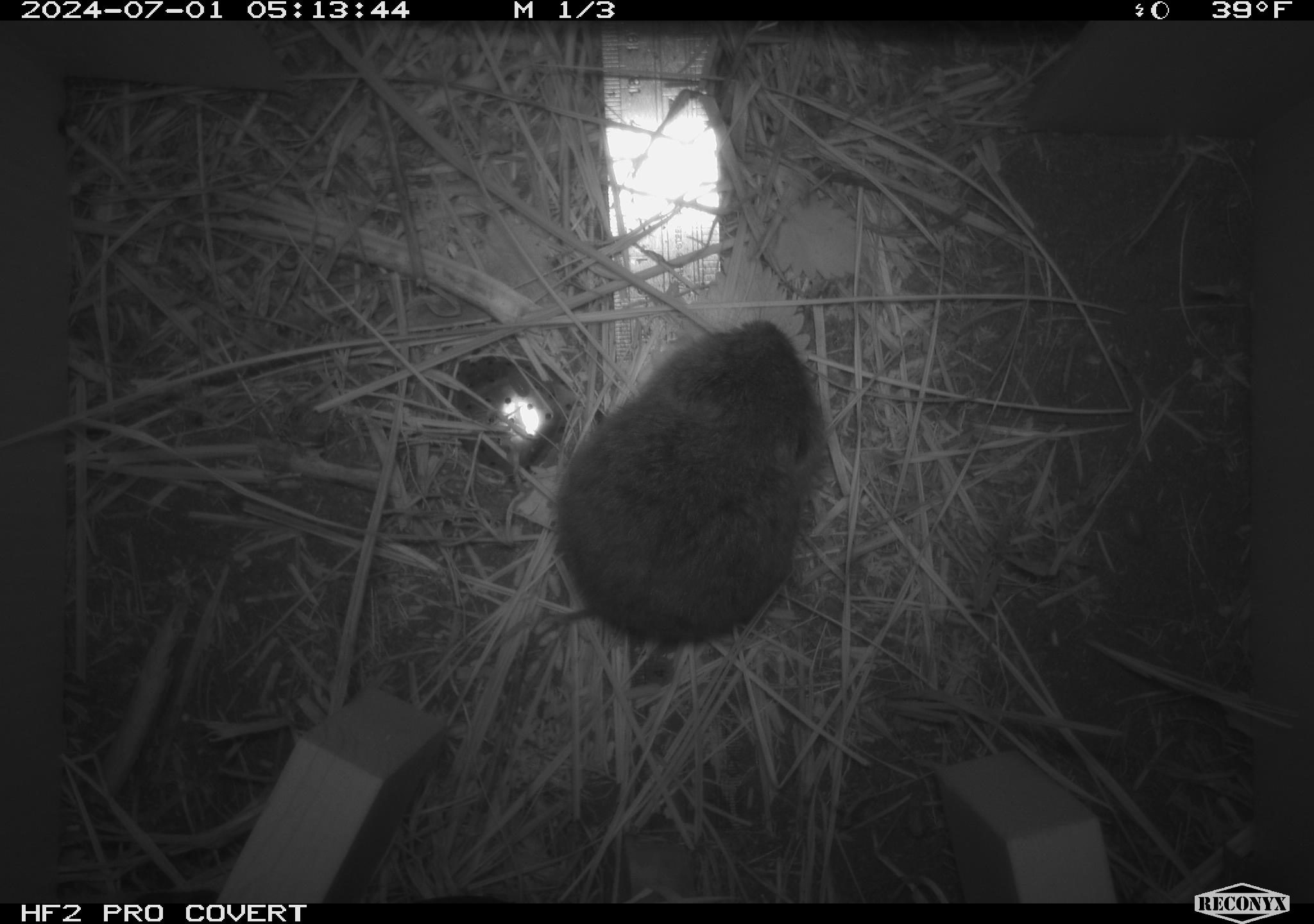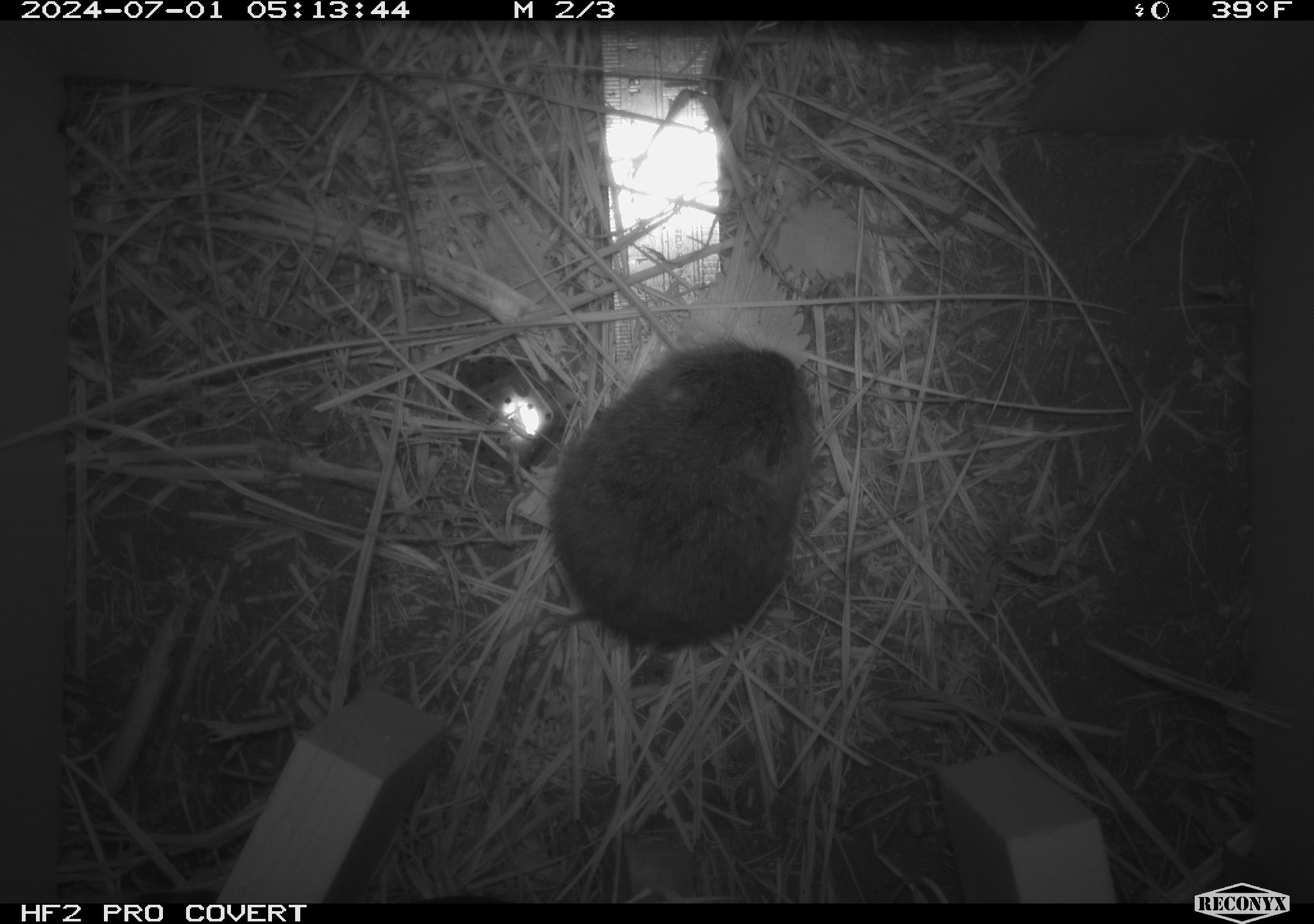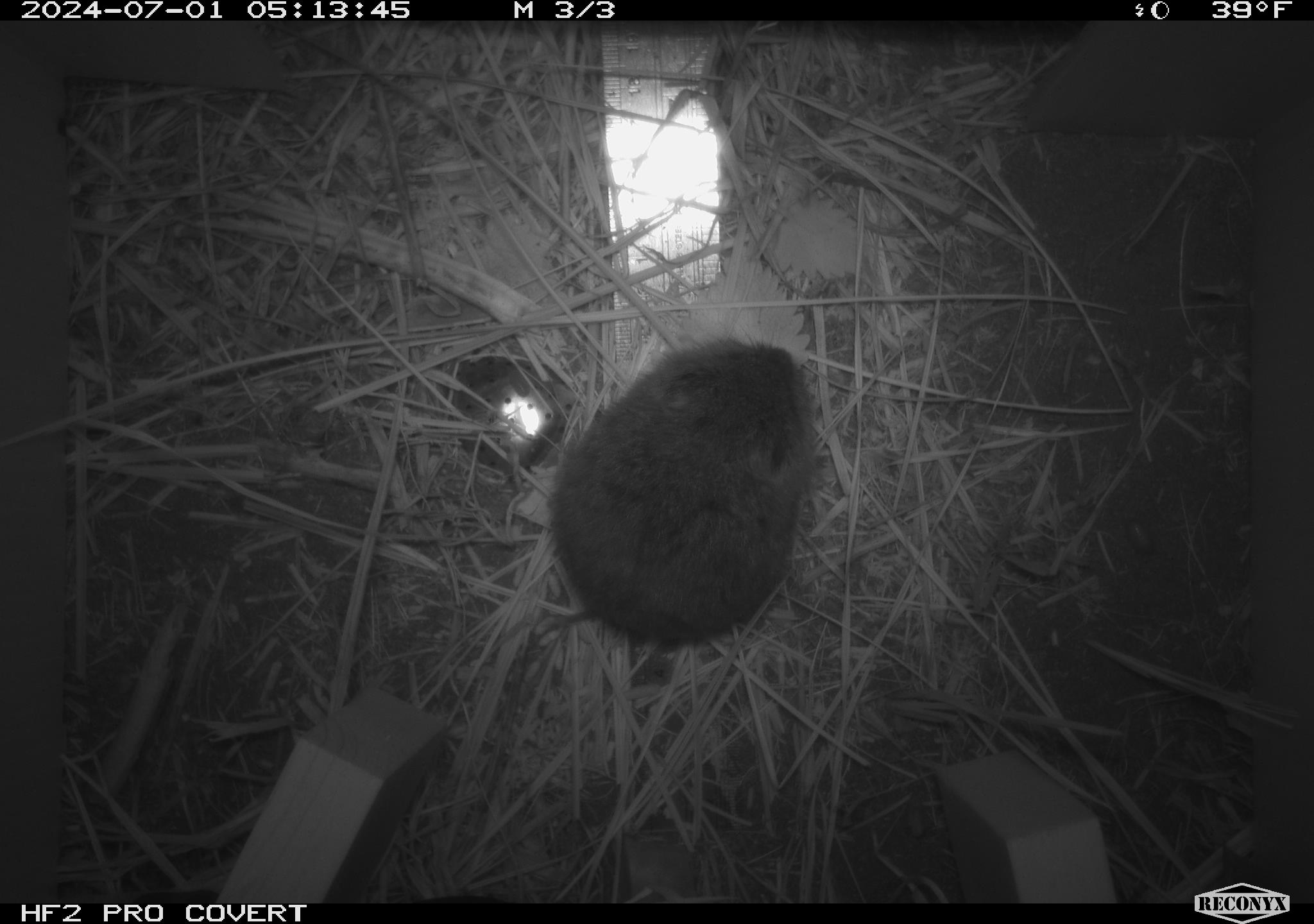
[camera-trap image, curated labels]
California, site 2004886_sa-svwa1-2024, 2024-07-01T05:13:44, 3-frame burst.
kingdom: Animalia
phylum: Chordata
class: Mammalia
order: Rodentia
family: Cricetidae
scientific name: Arvicolinae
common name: voles, lemmings, and muskrats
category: arvicolinae subfamily